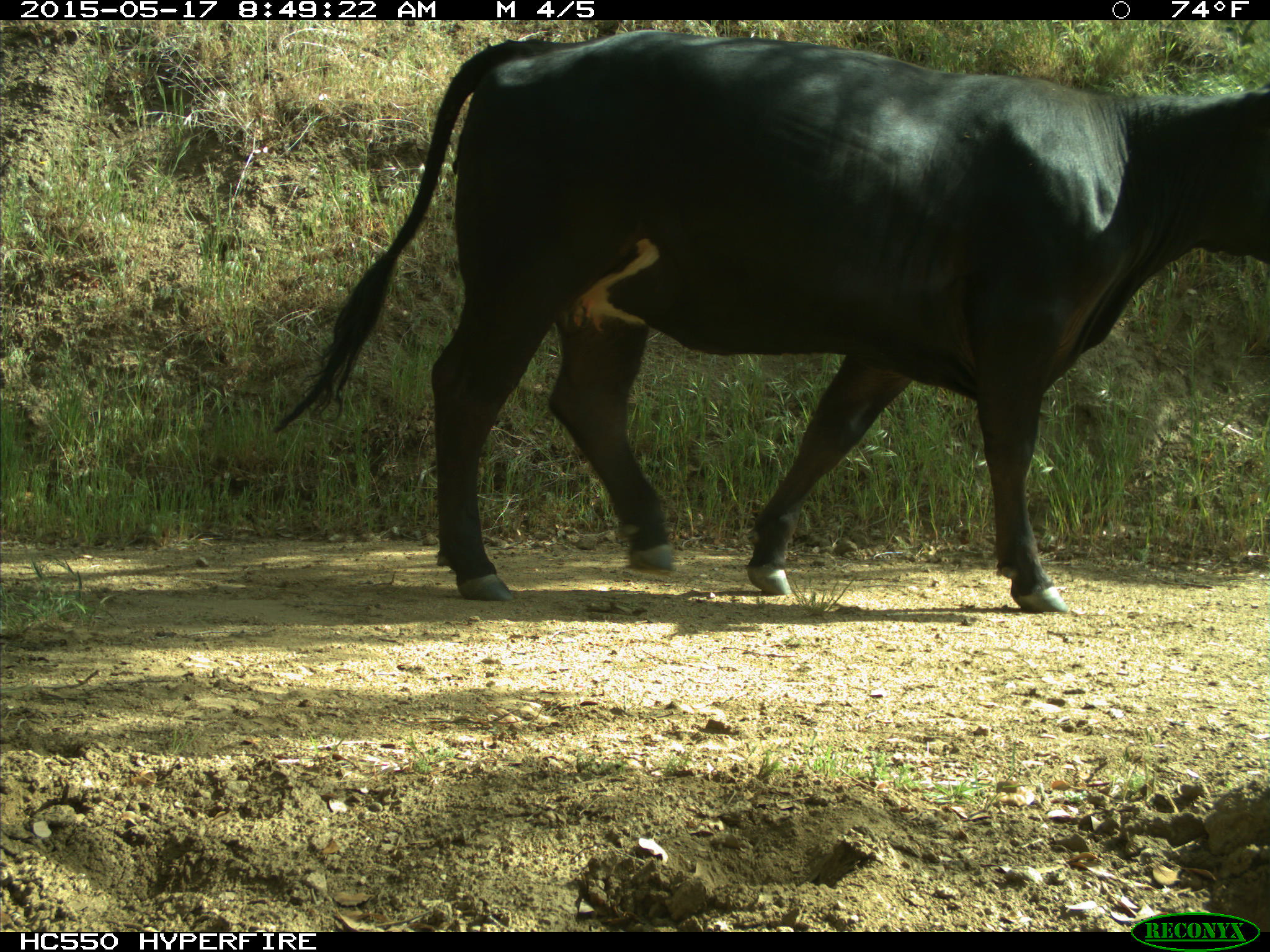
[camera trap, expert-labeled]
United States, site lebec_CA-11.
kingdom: Animalia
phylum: Chordata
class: Mammalia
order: Artiodactyla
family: Bovidae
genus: Bos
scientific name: Bos taurus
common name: domestic cow